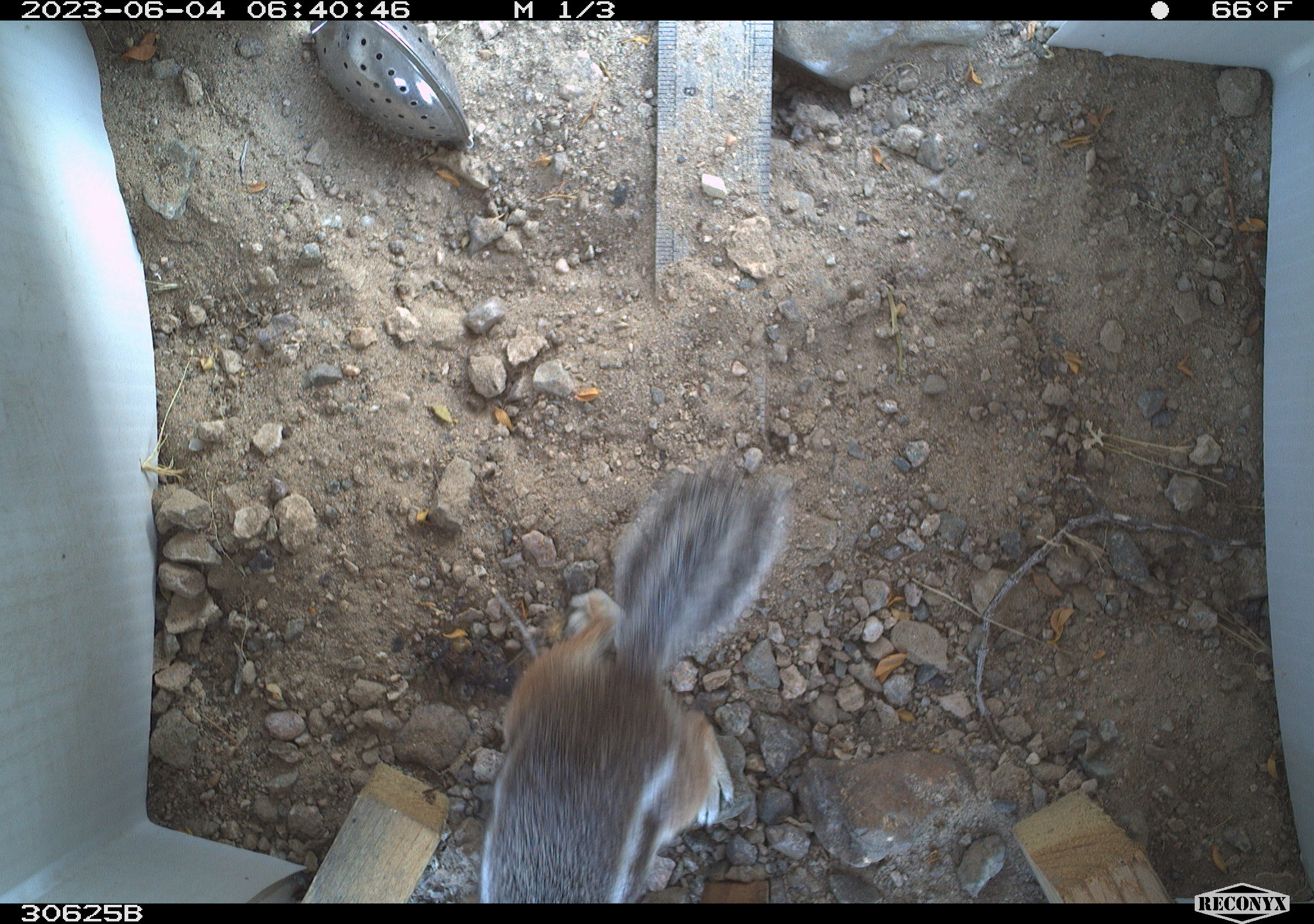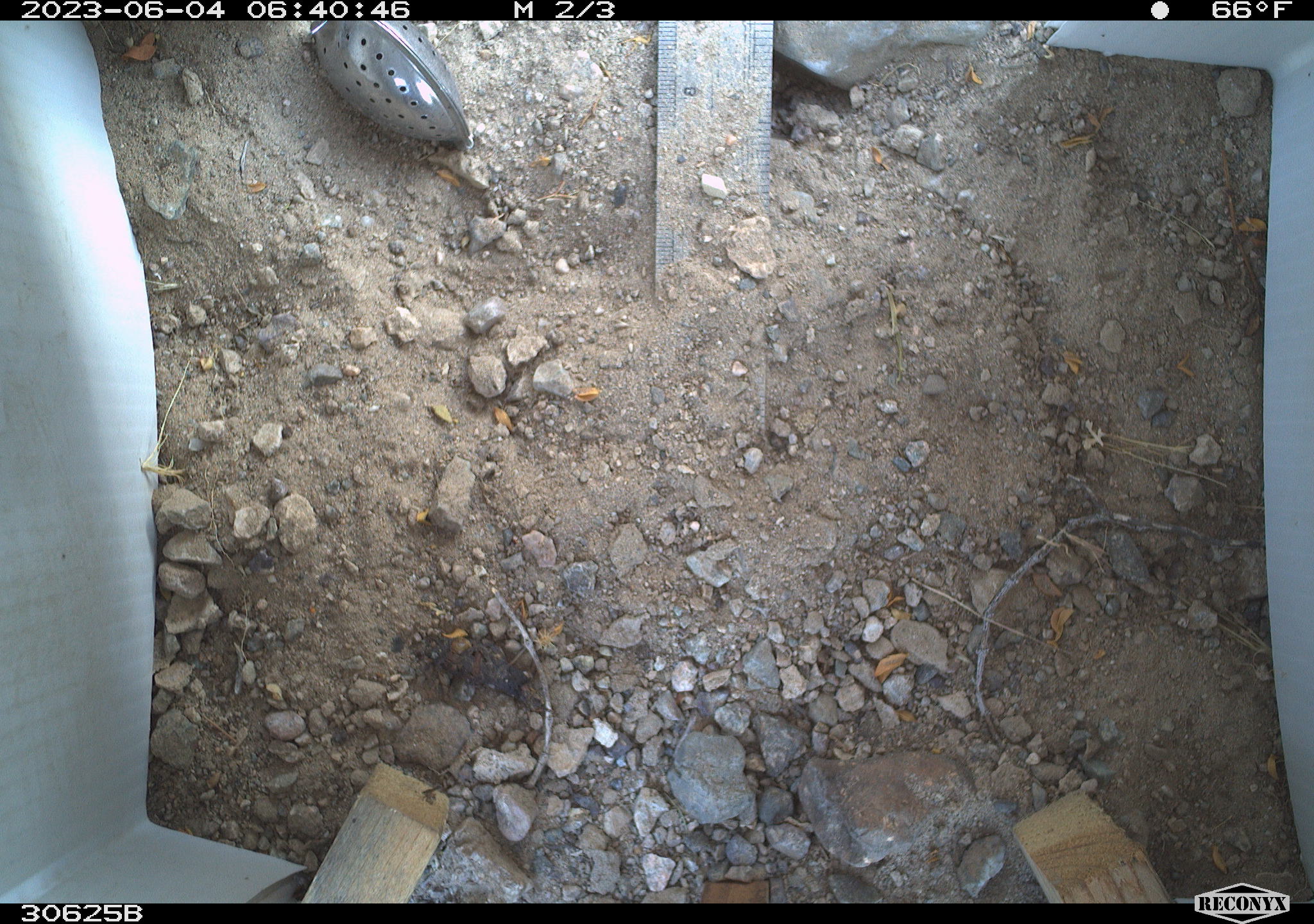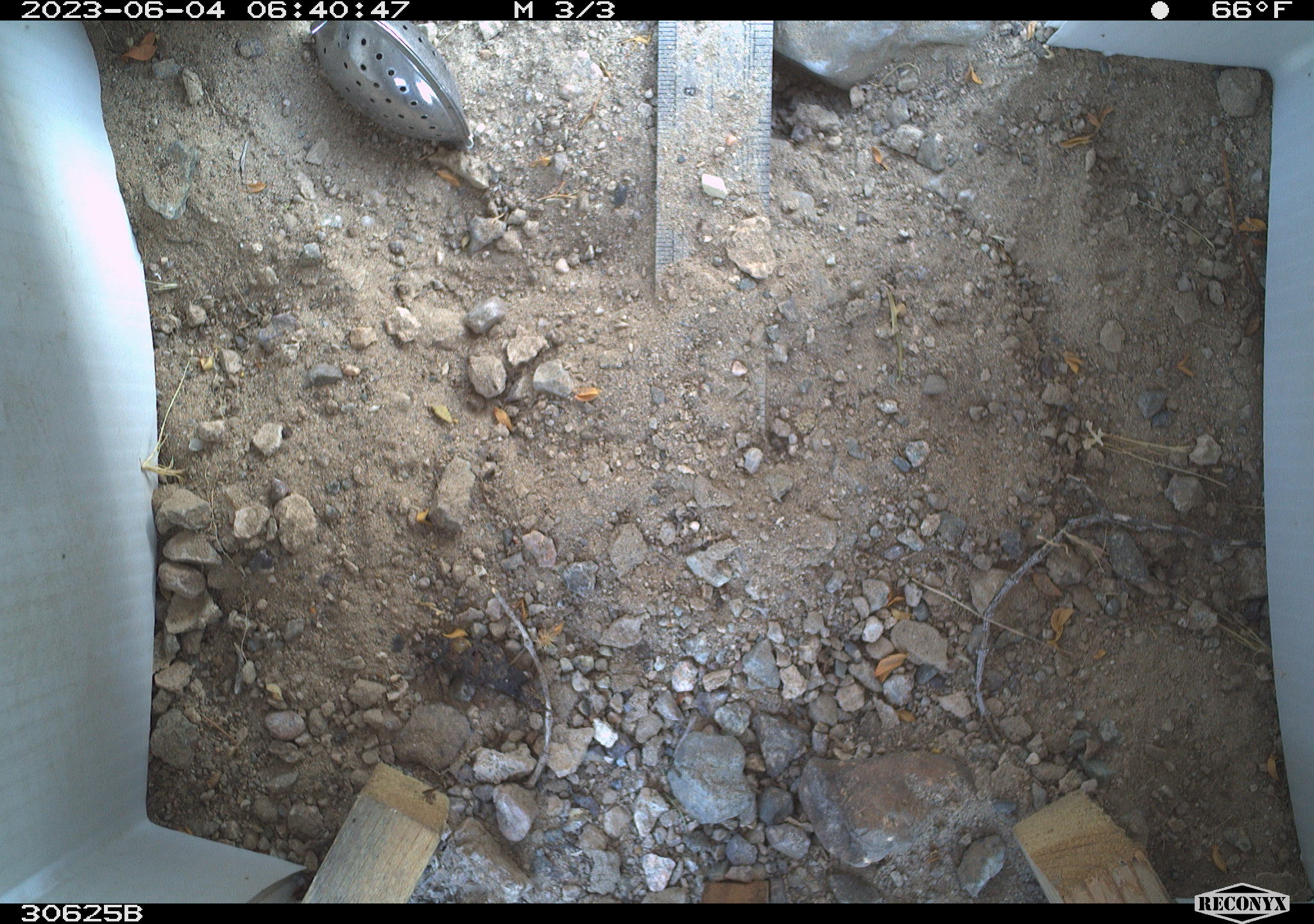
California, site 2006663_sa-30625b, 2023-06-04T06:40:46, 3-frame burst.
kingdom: Animalia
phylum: Chordata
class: Mammalia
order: Rodentia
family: Sciuridae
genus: Ammospermophilus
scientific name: Ammospermophilus leucurus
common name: white-tailed antelope squirrel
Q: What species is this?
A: White-tailed antelope squirrel (Ammospermophilus leucurus).